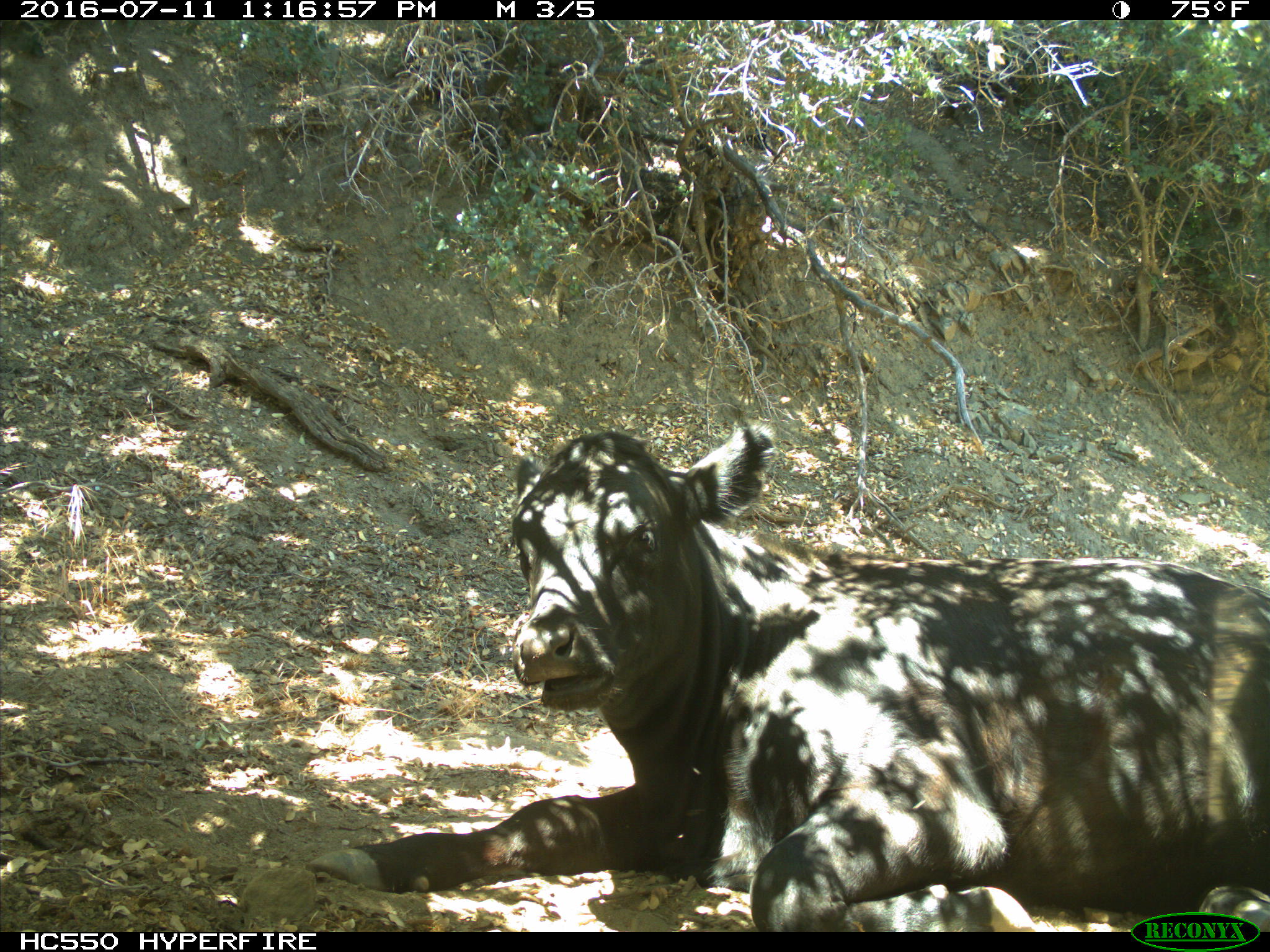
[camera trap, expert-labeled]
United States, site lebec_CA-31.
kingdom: Animalia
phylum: Chordata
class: Mammalia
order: Artiodactyla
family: Bovidae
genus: Bos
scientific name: Bos taurus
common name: domestic cow